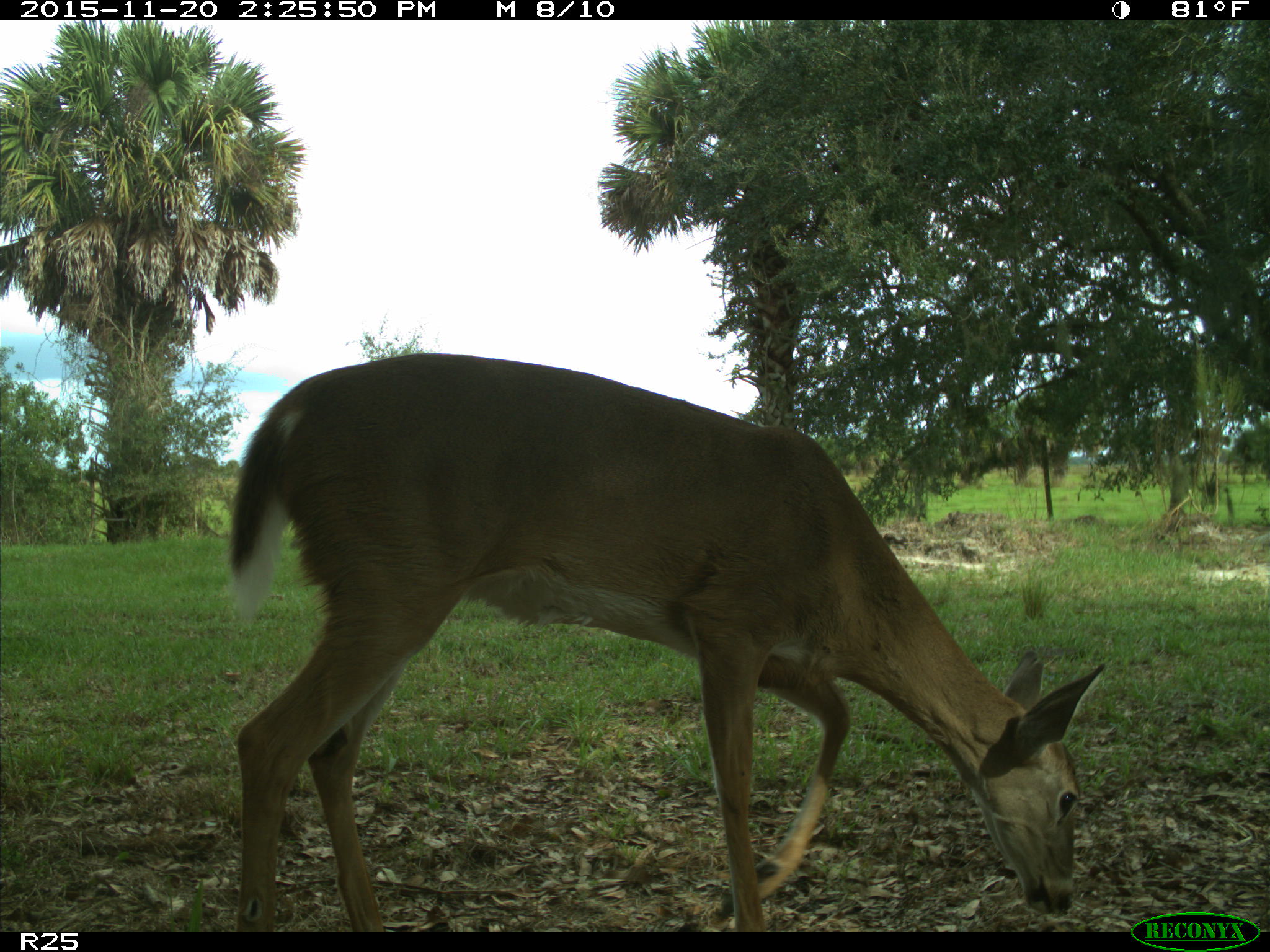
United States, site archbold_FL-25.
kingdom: Animalia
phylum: Chordata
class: Mammalia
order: Artiodactyla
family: Cervidae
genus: Odocoileus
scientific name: Odocoileus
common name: deer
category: unidentified deer